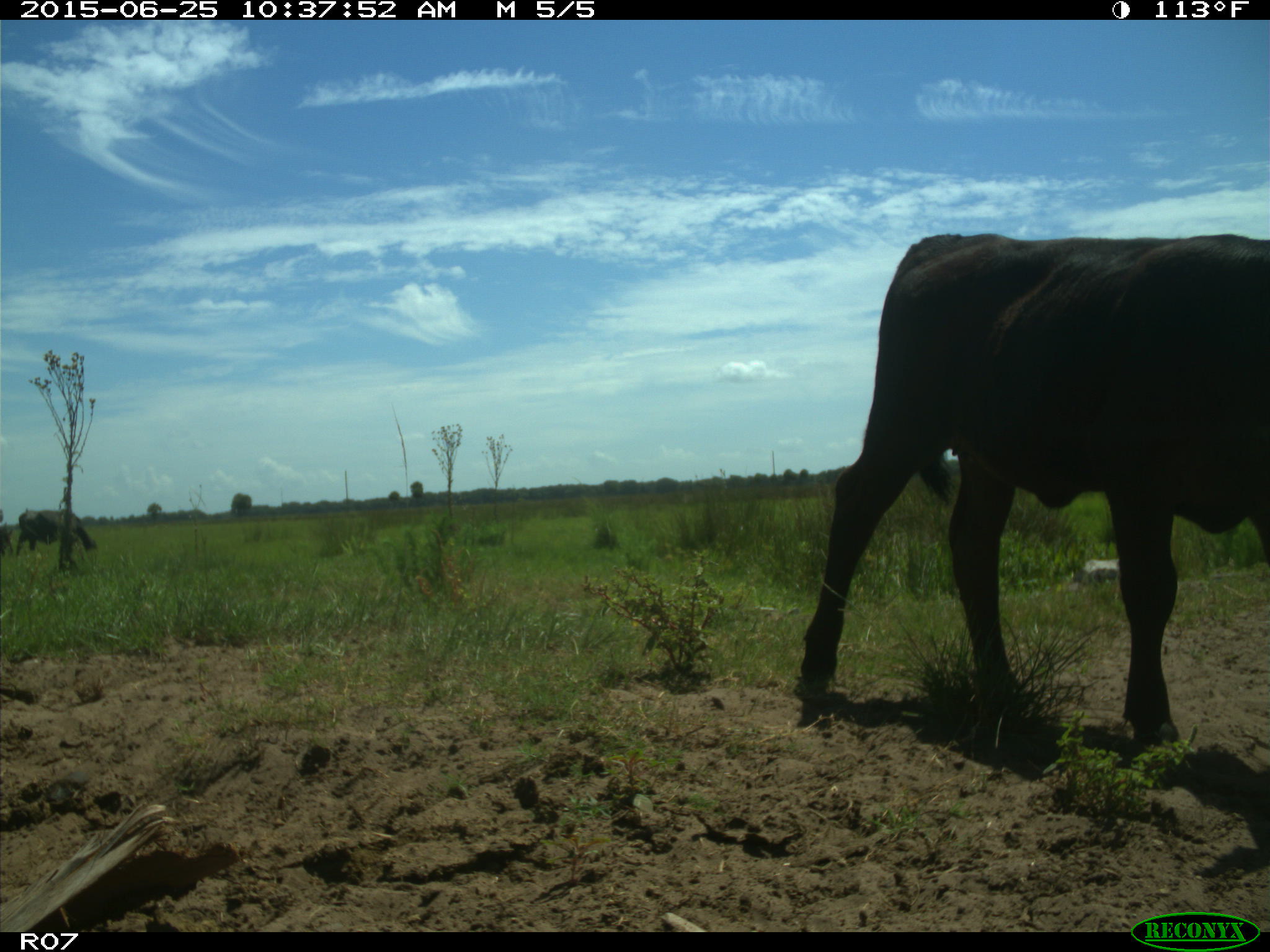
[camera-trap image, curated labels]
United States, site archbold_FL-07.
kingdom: Animalia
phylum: Chordata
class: Mammalia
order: Artiodactyla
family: Bovidae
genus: Bos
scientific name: Bos taurus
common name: domestic cow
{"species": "Bos taurus (domestic cow)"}